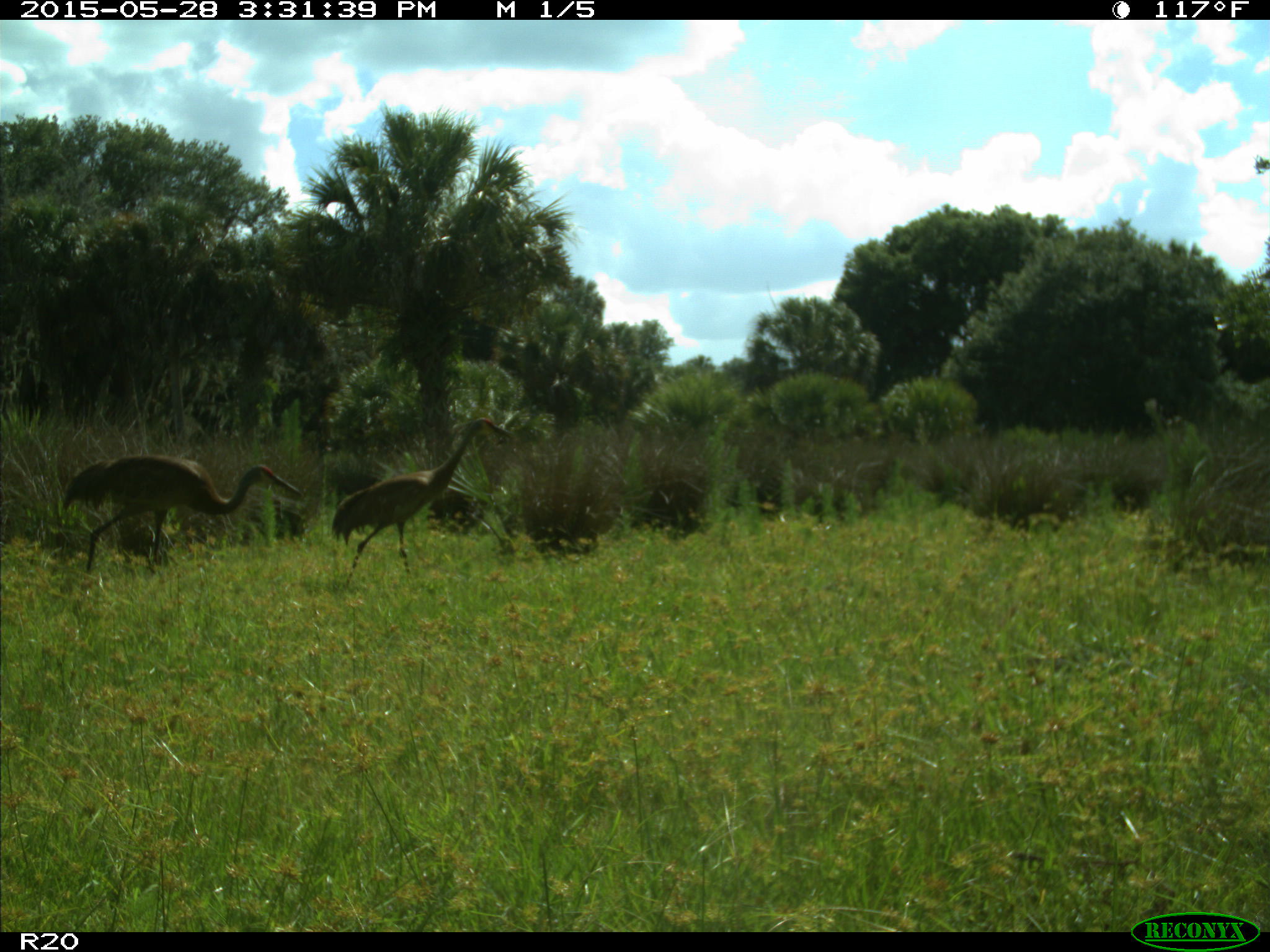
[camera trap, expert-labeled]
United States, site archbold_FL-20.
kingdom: Animalia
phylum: Chordata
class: Aves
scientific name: Aves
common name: birds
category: unidentified bird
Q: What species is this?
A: Unidentified bird (birds) (Aves).